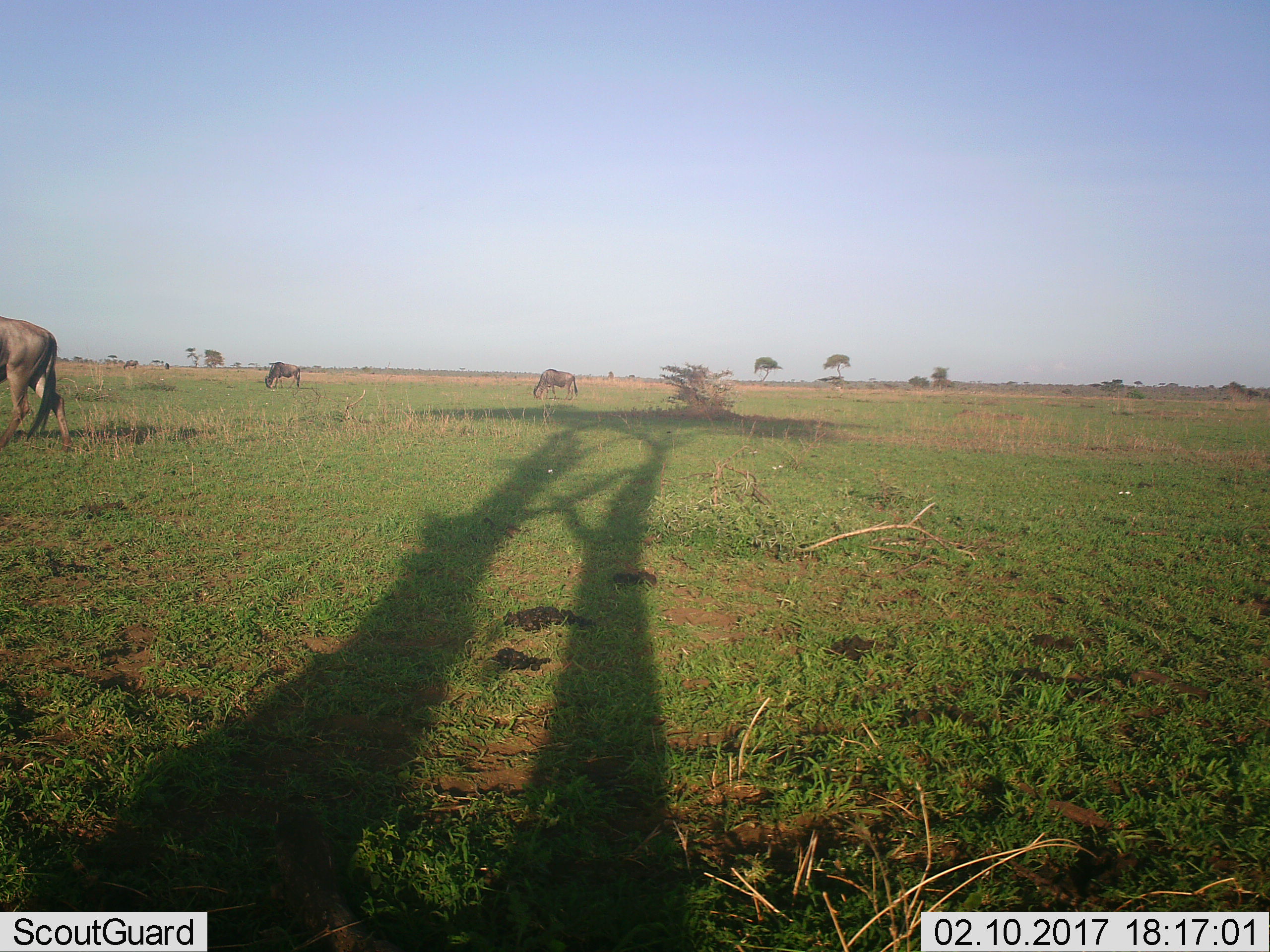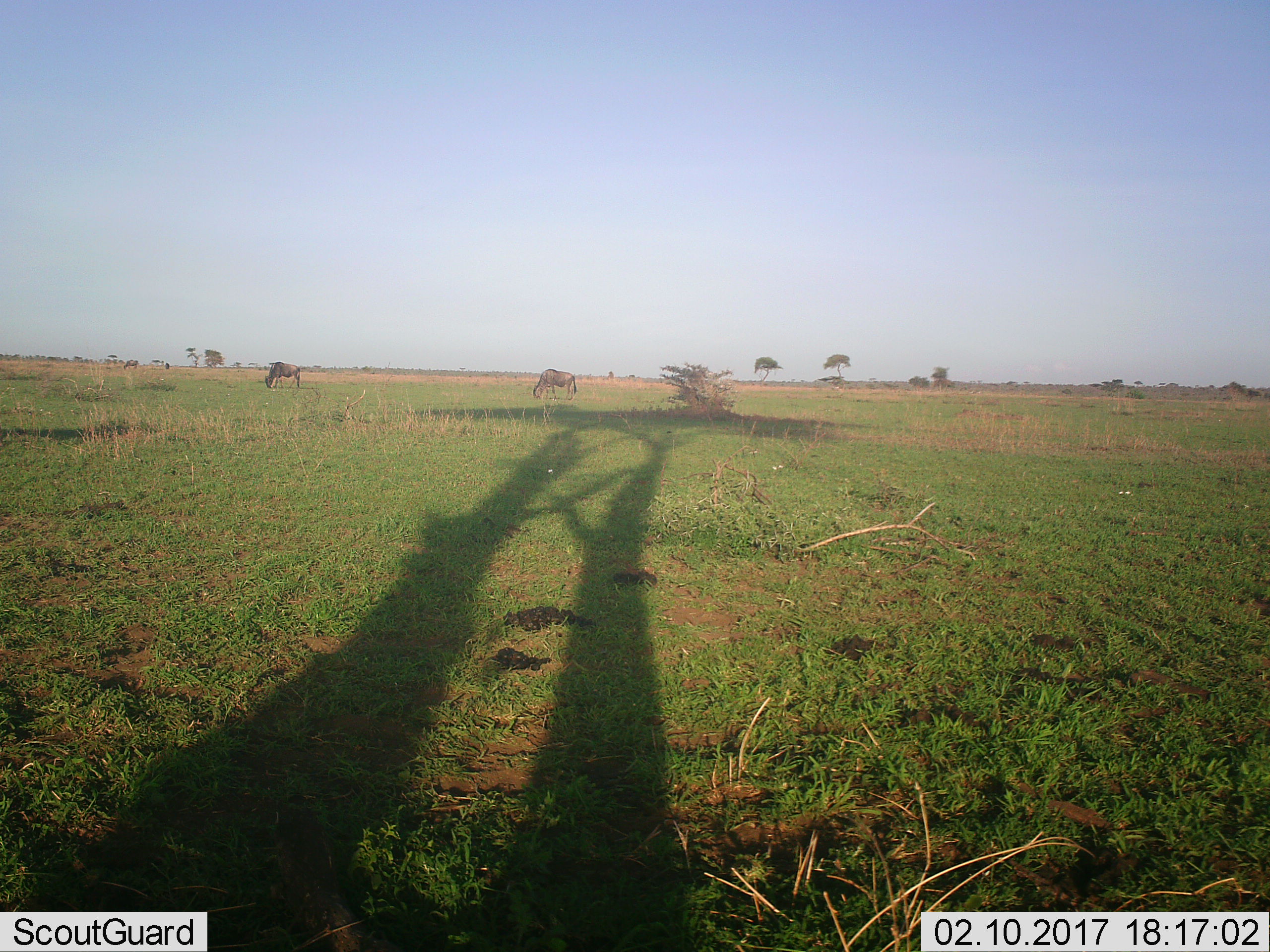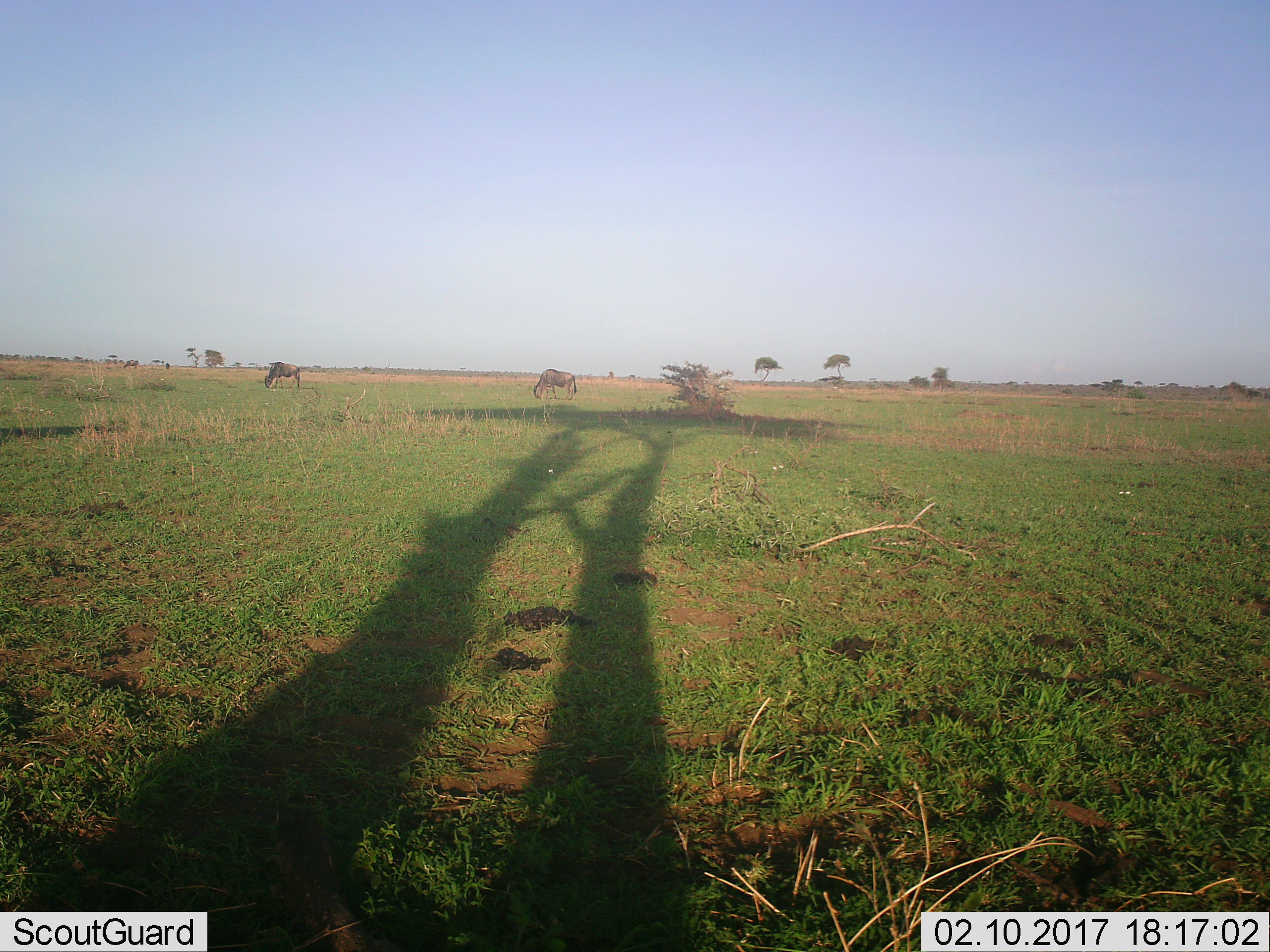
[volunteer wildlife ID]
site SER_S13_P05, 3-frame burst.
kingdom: Animalia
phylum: Chordata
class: Mammalia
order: Artiodactyla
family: Bovidae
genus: Connochaetes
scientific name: Connochaetes taurinus taurinus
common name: blue wildebeest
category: wildebeestblue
Wildebeestblue (blue wildebeest) (Connochaetes taurinus taurinus), count 3. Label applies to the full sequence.